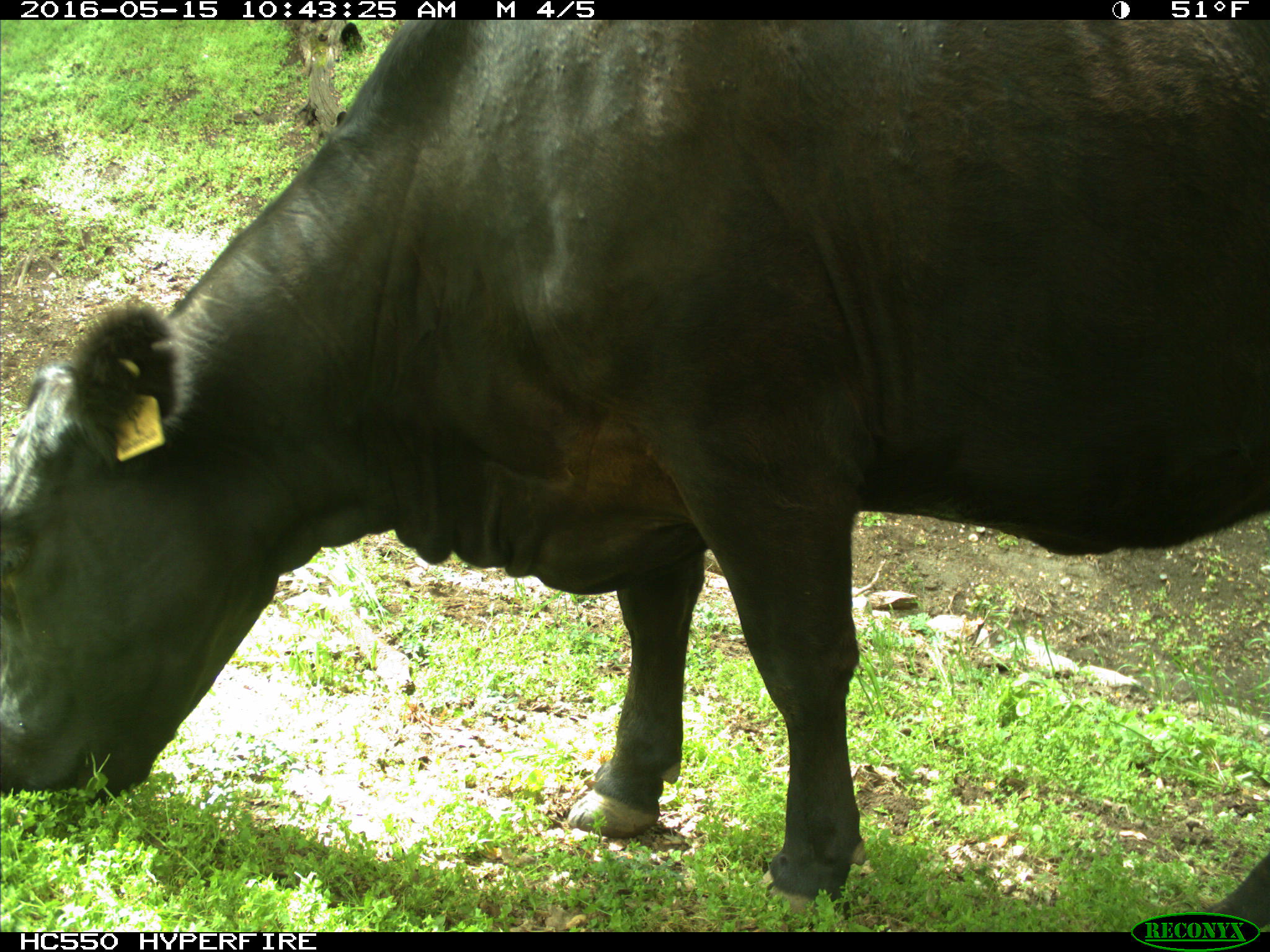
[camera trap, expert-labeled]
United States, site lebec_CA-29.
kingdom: Animalia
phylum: Chordata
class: Mammalia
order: Artiodactyla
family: Bovidae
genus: Bos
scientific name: Bos taurus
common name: domestic cow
Bos taurus (domestic cow).